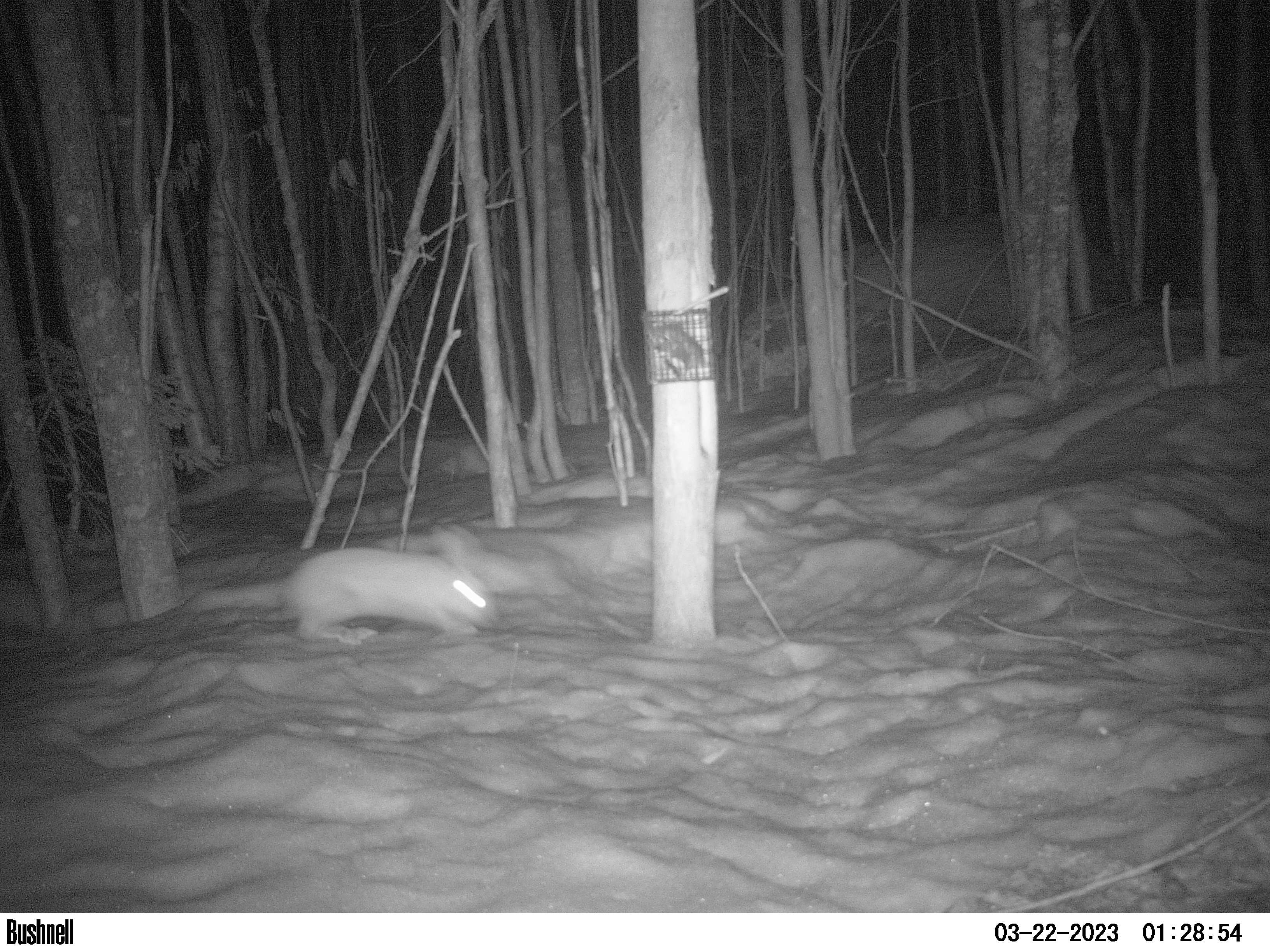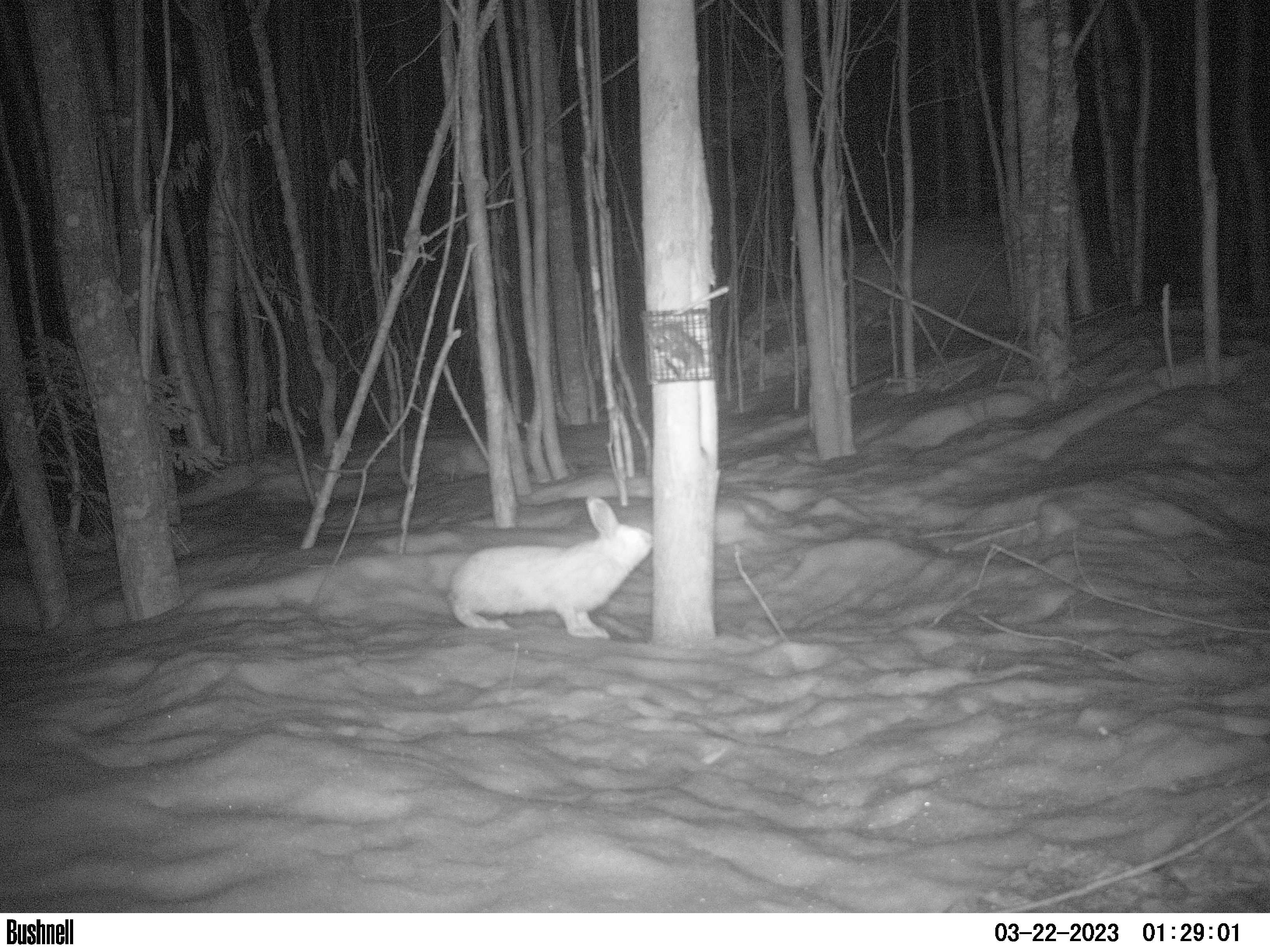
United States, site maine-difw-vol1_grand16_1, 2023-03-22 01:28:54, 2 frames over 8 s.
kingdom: Animalia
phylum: Chordata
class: Mammalia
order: Lagomorpha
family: Leporidae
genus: Lepus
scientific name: Lepus americanus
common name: snowshoe hare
Snowshoe hare (Lepus americanus).